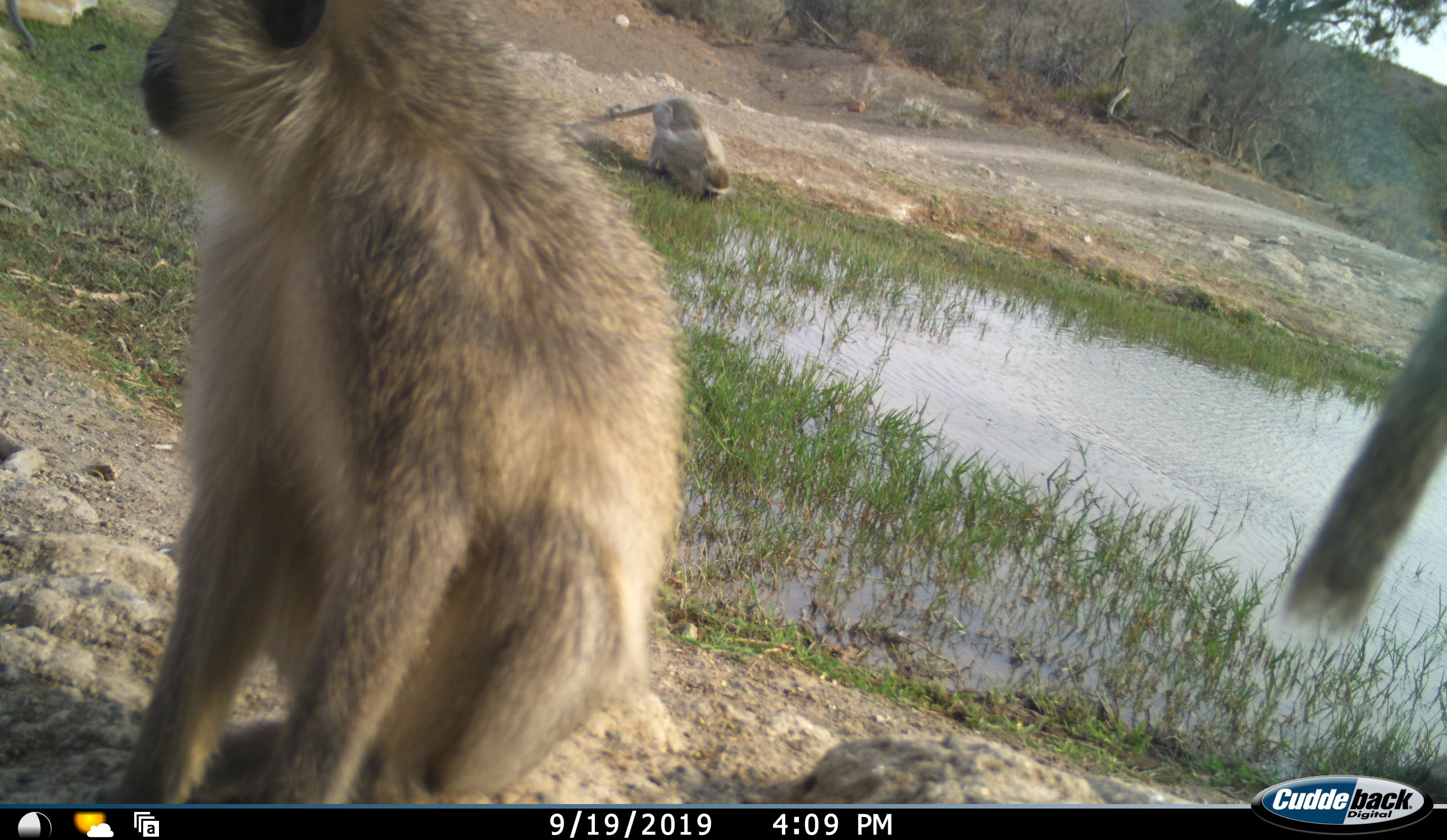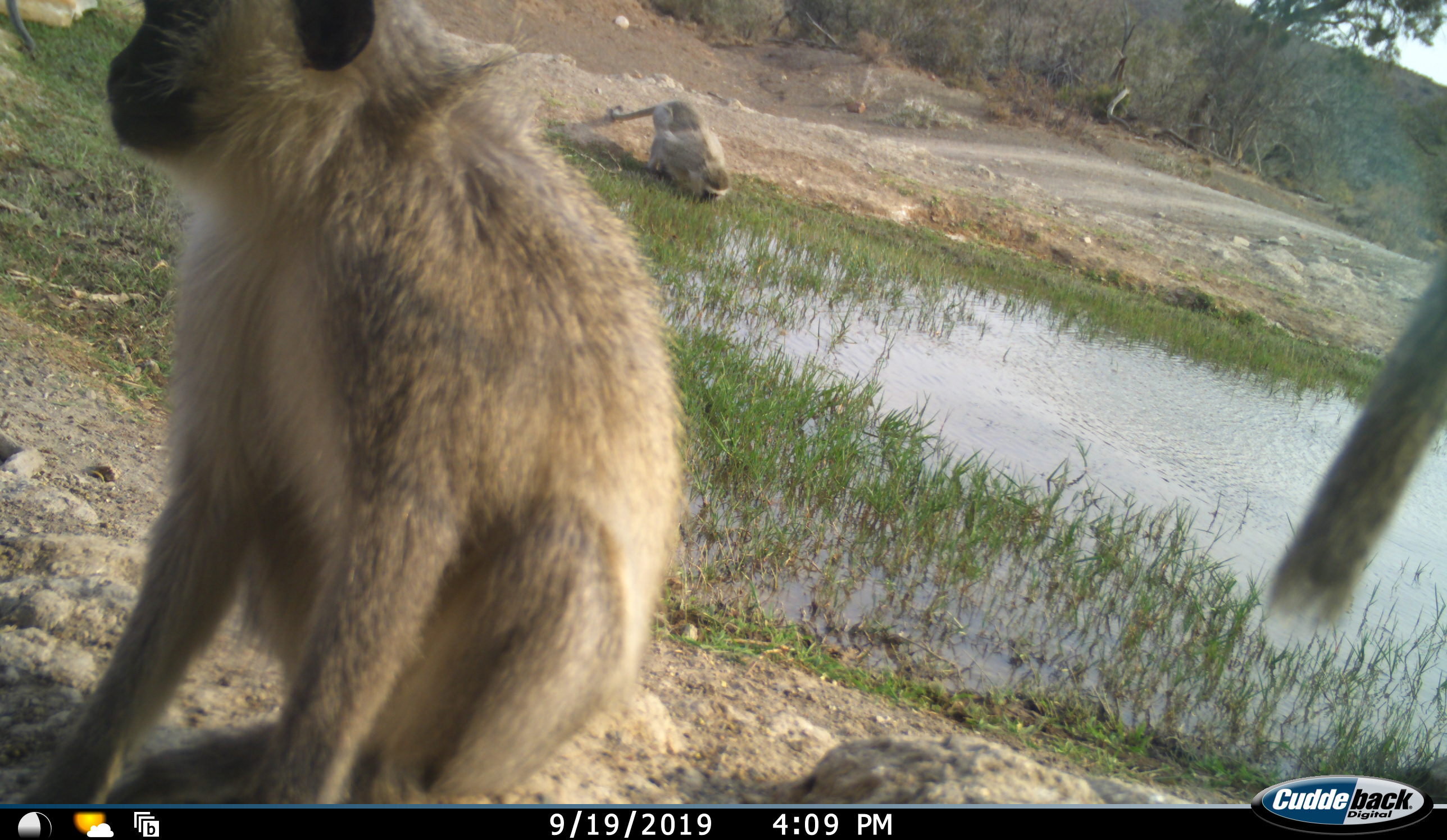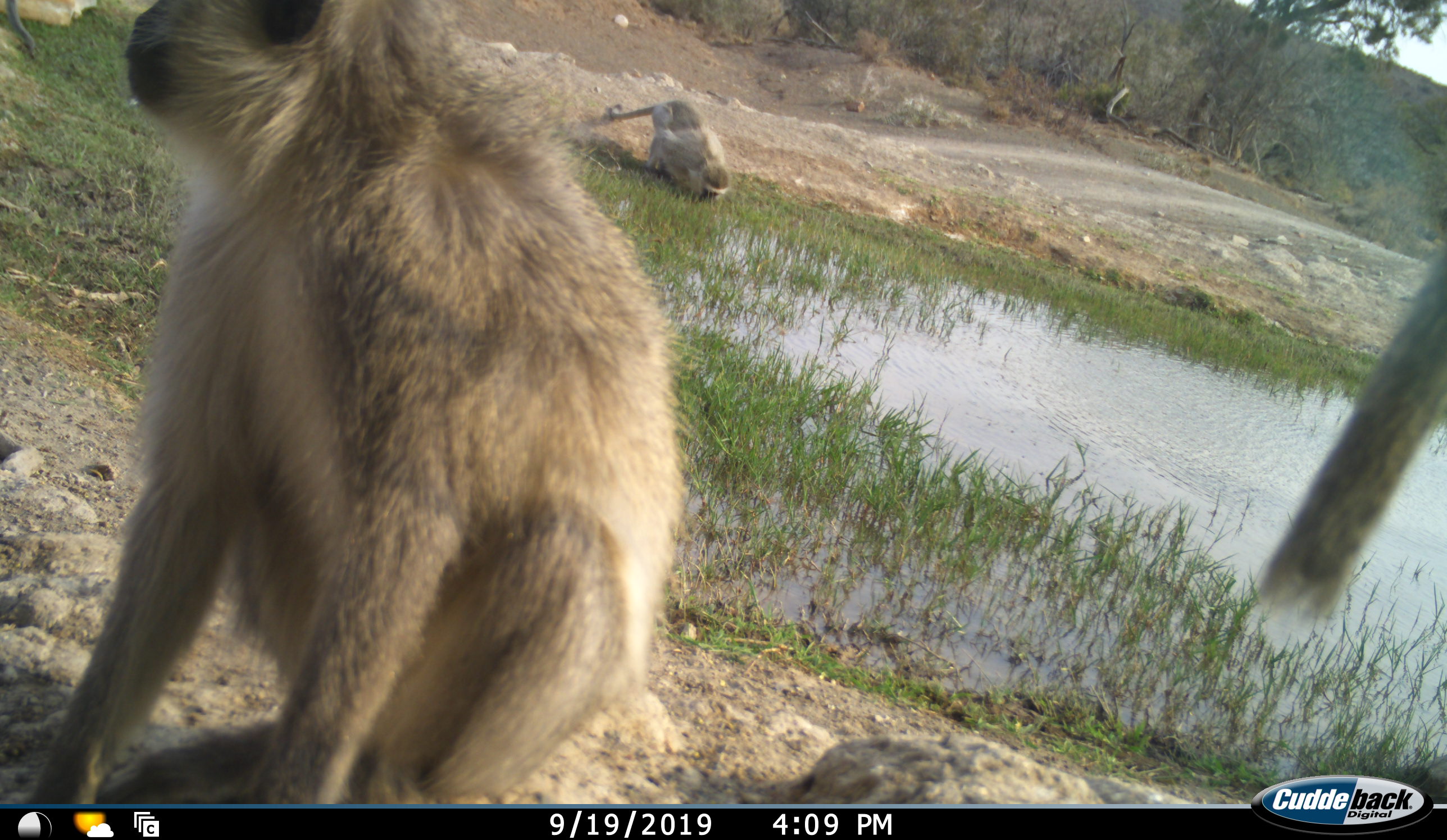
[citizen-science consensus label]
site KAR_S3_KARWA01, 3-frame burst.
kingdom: Animalia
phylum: Chordata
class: Mammalia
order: Primates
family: Cercopithecidae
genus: Chlorocebus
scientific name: Chlorocebus pygerythrus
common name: vervet monkey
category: monkeyvervet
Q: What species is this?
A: Monkeyvervet (vervet monkey) (Chlorocebus pygerythrus).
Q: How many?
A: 3.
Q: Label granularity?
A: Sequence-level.